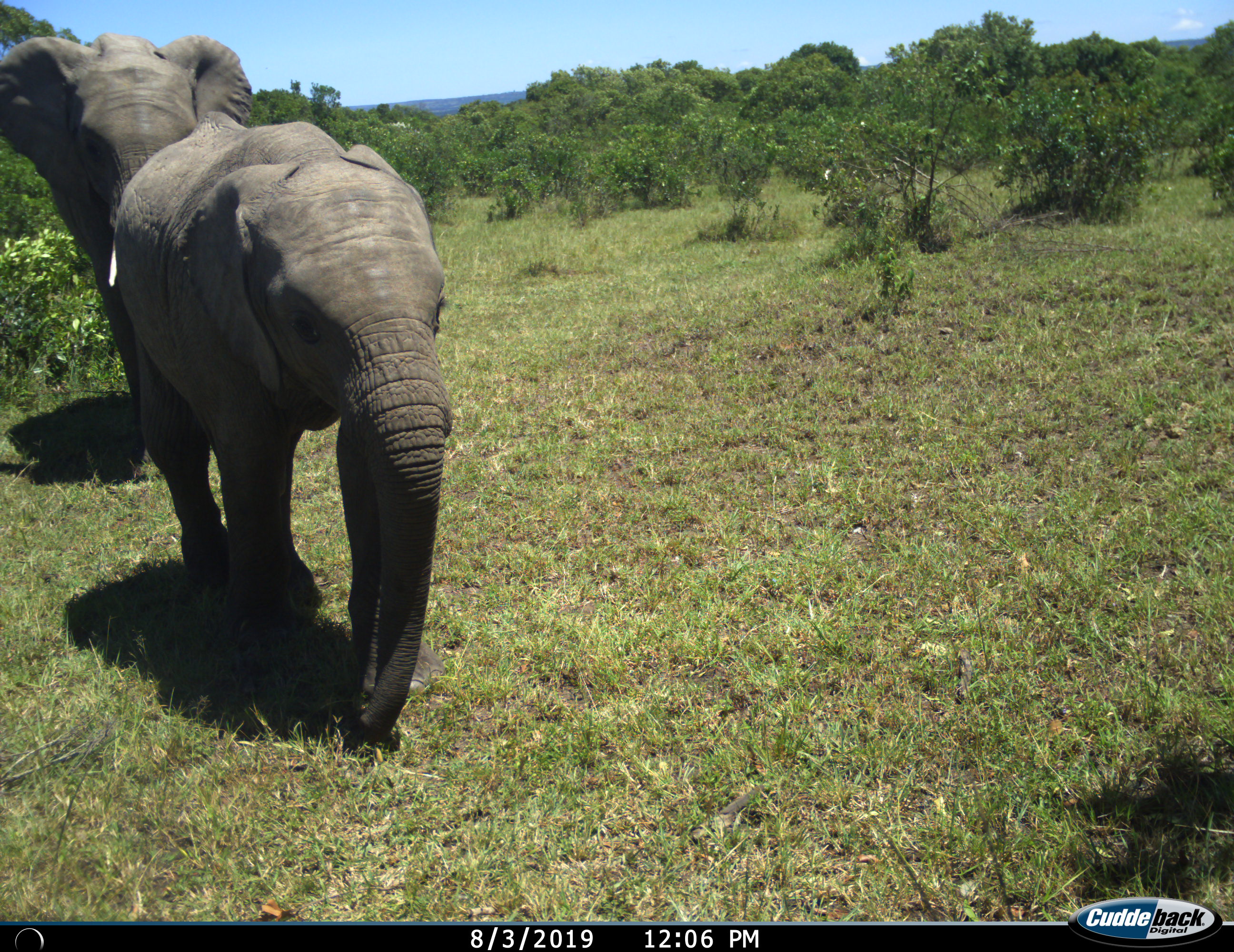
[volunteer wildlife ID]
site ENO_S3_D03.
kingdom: Animalia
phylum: Chordata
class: Mammalia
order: Proboscidea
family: Elephantidae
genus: Loxodonta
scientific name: Loxodonta africana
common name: african bush elephant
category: elephant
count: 2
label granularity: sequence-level